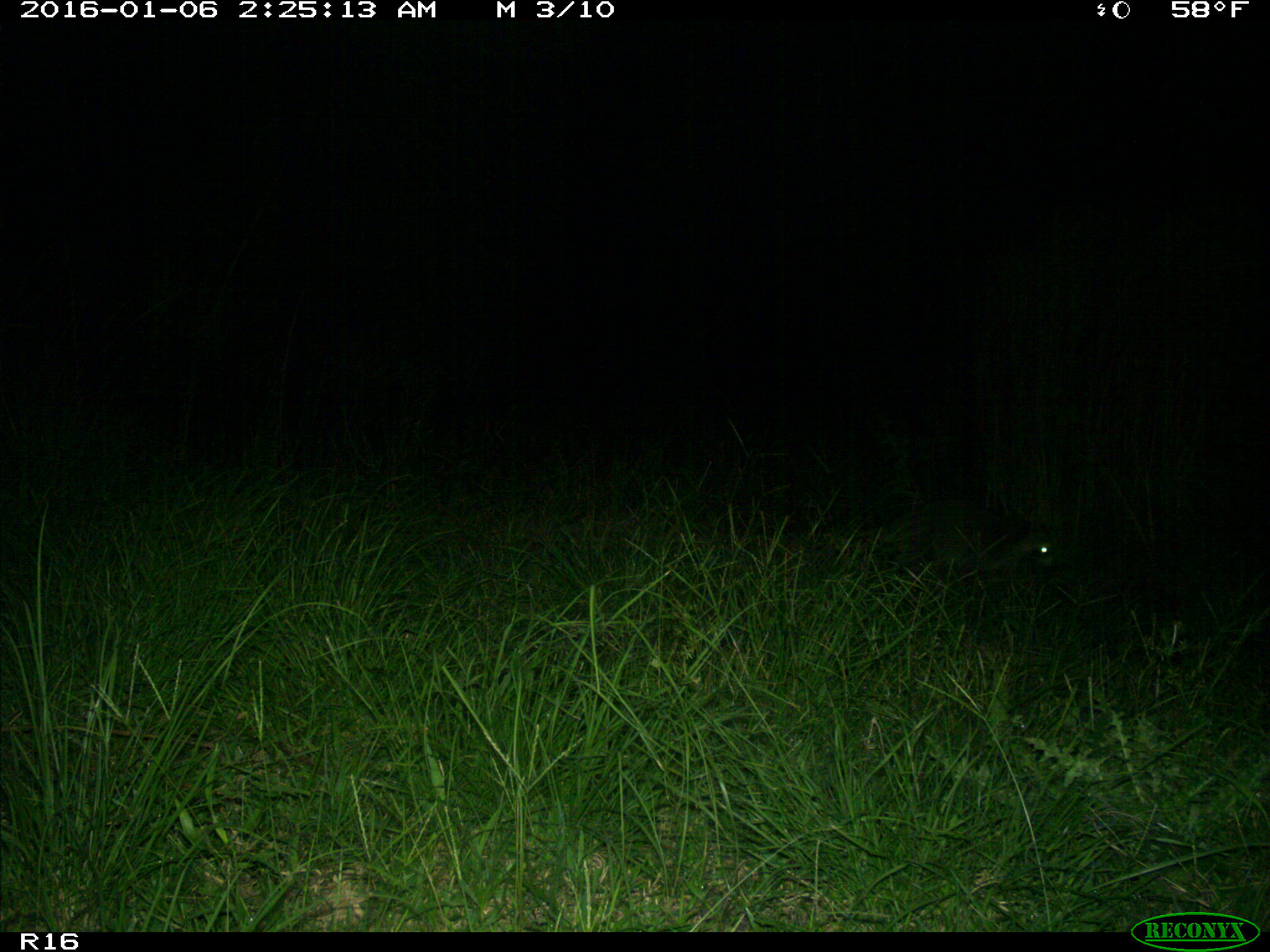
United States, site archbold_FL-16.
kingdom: Animalia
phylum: Chordata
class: Mammalia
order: Carnivora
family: Procyonidae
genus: Procyon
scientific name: Procyon lotor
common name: common raccoon